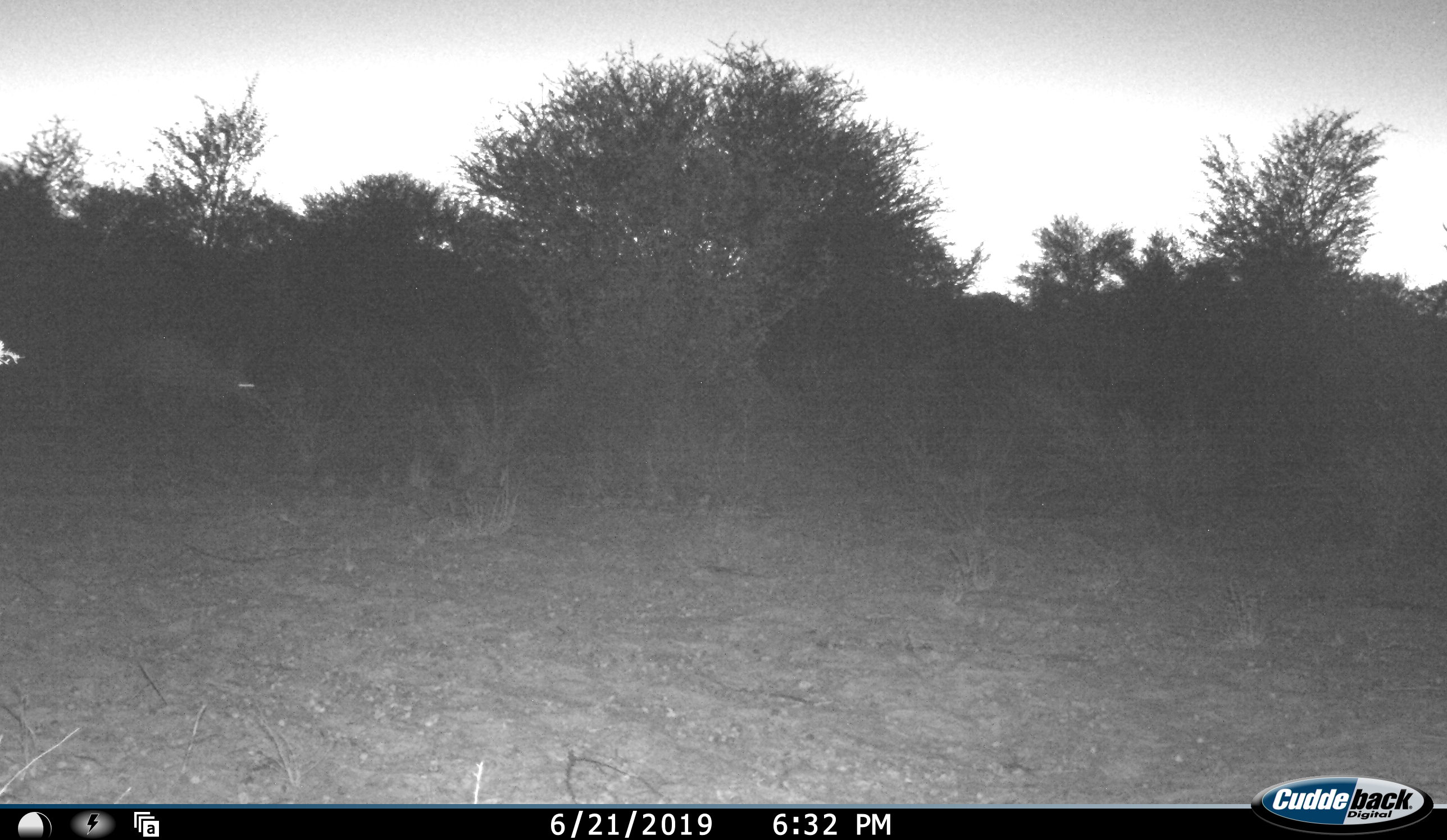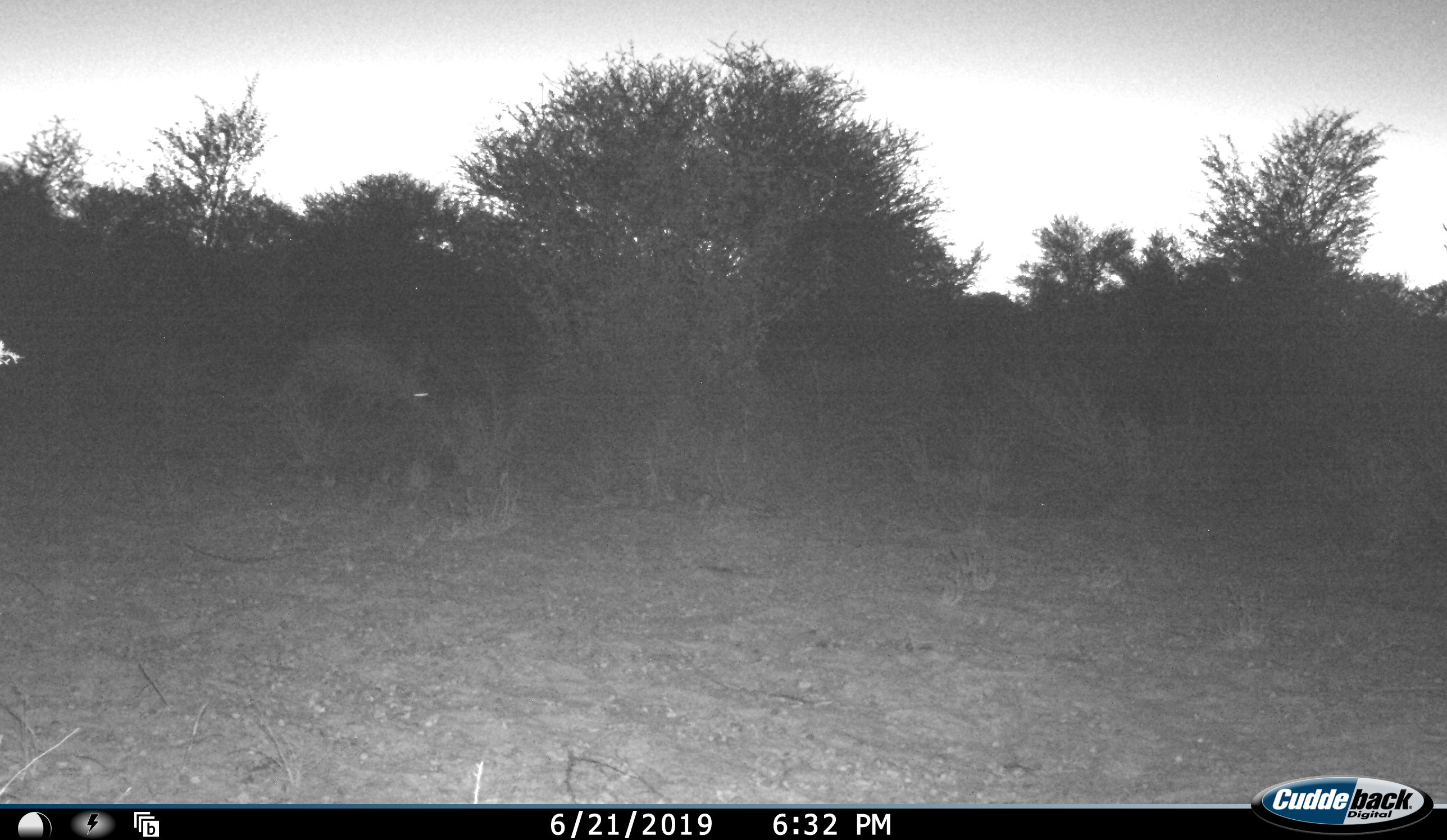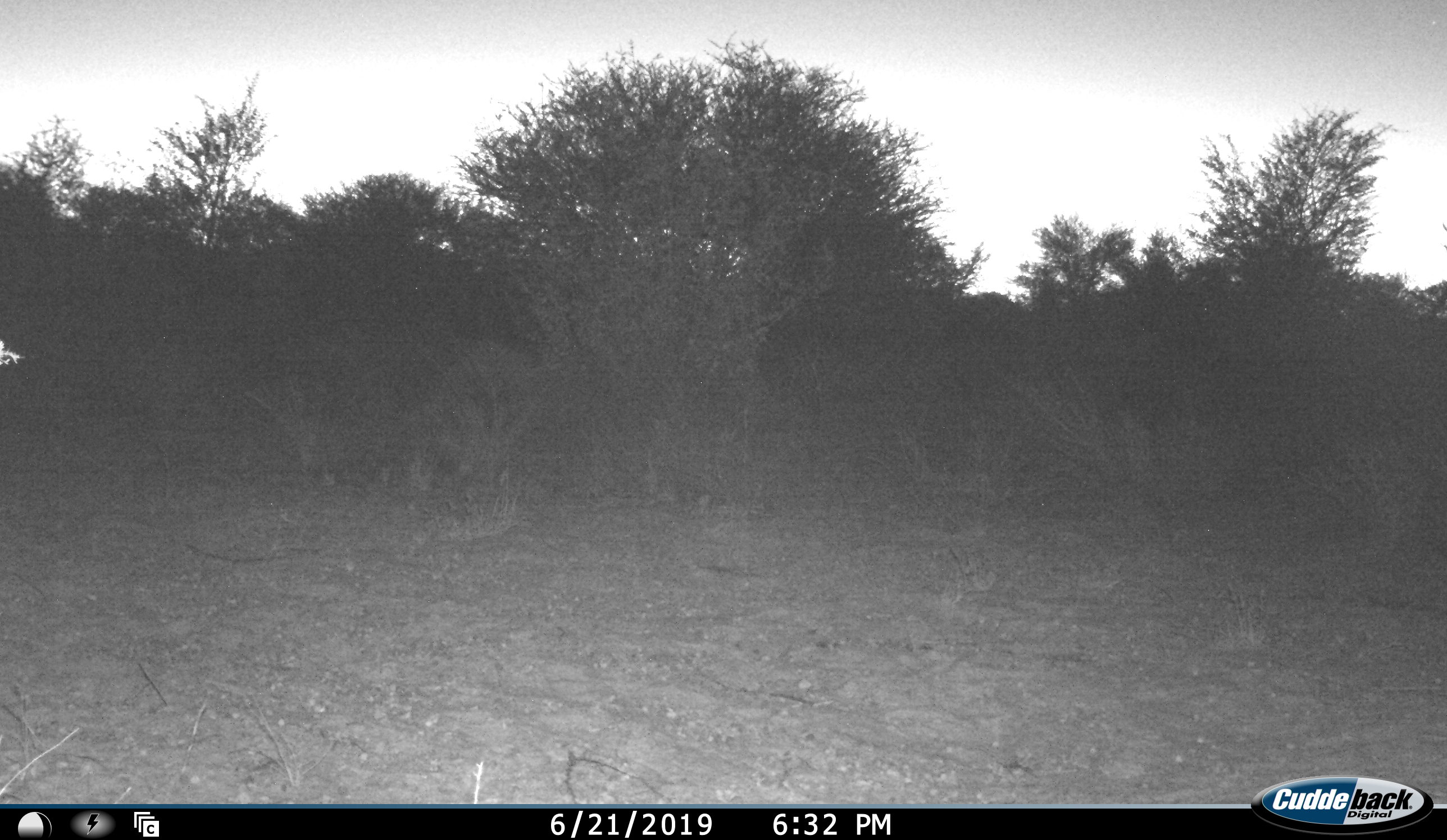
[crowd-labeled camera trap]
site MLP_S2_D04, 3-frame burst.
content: unidentified animal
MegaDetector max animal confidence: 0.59